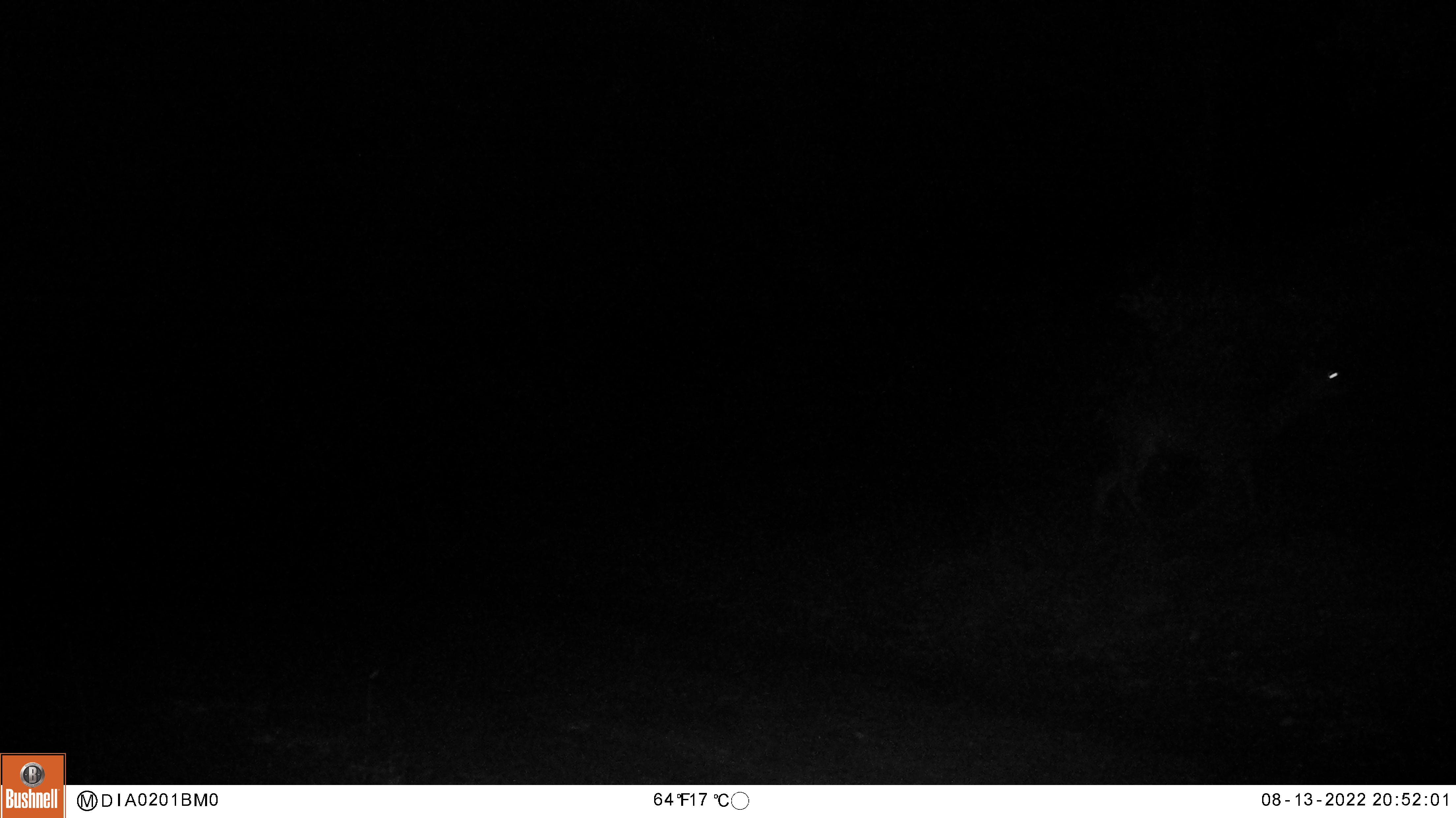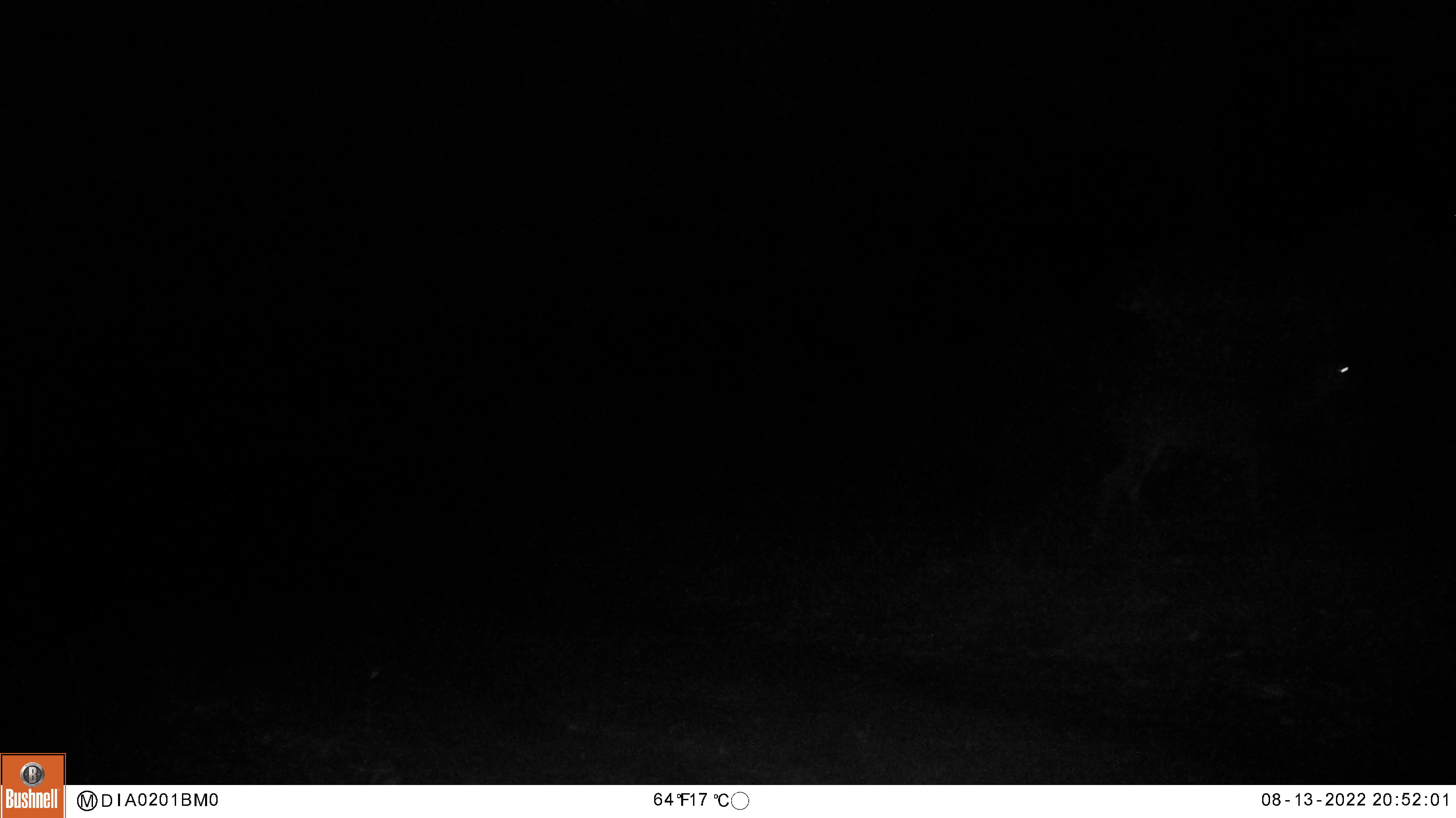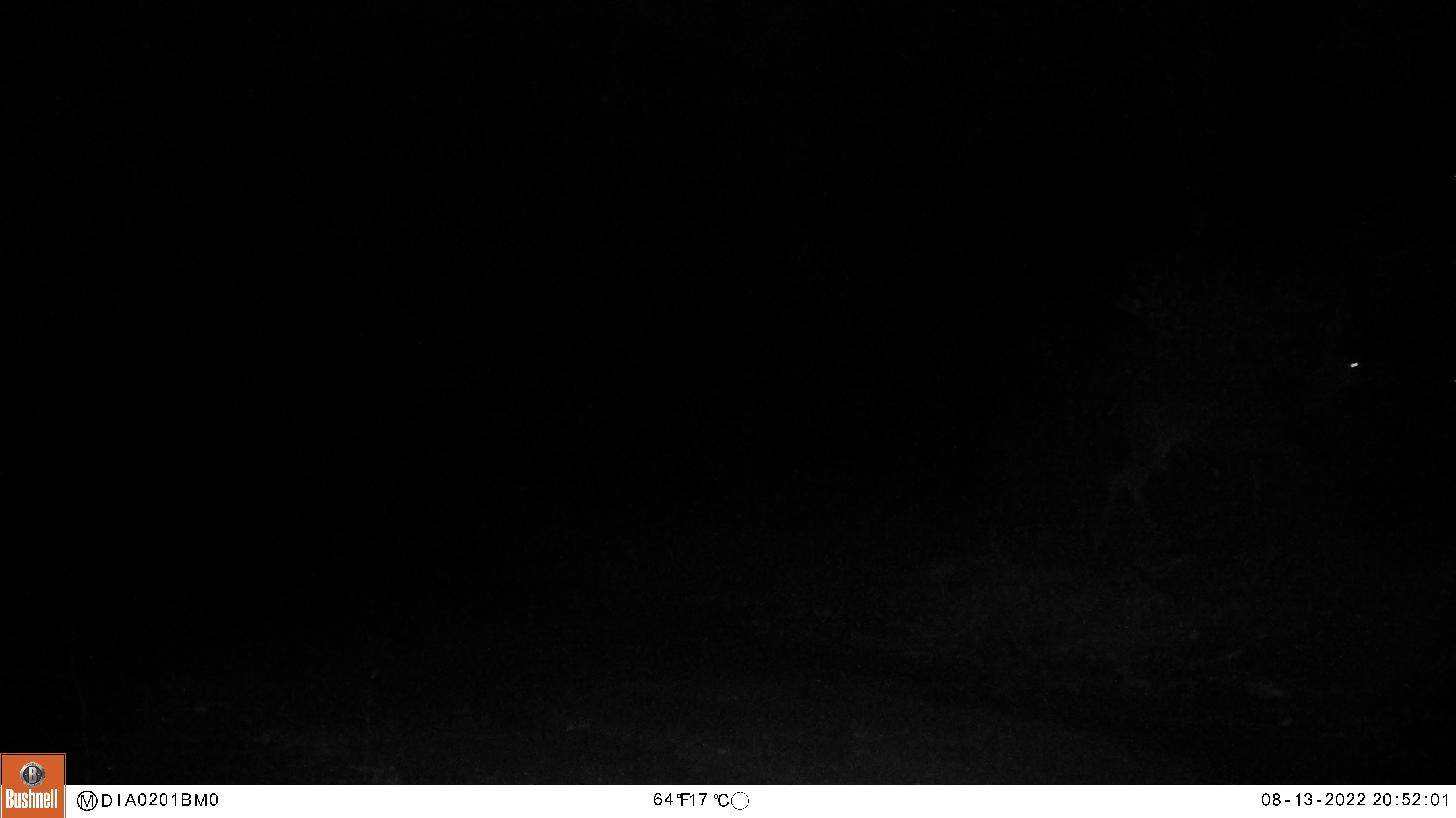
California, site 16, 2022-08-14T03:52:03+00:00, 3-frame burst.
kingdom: Animalia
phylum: Chordata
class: Mammalia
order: Artiodactyla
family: Cervidae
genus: Odocoileus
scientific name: Odocoileus hemionus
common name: mule deer